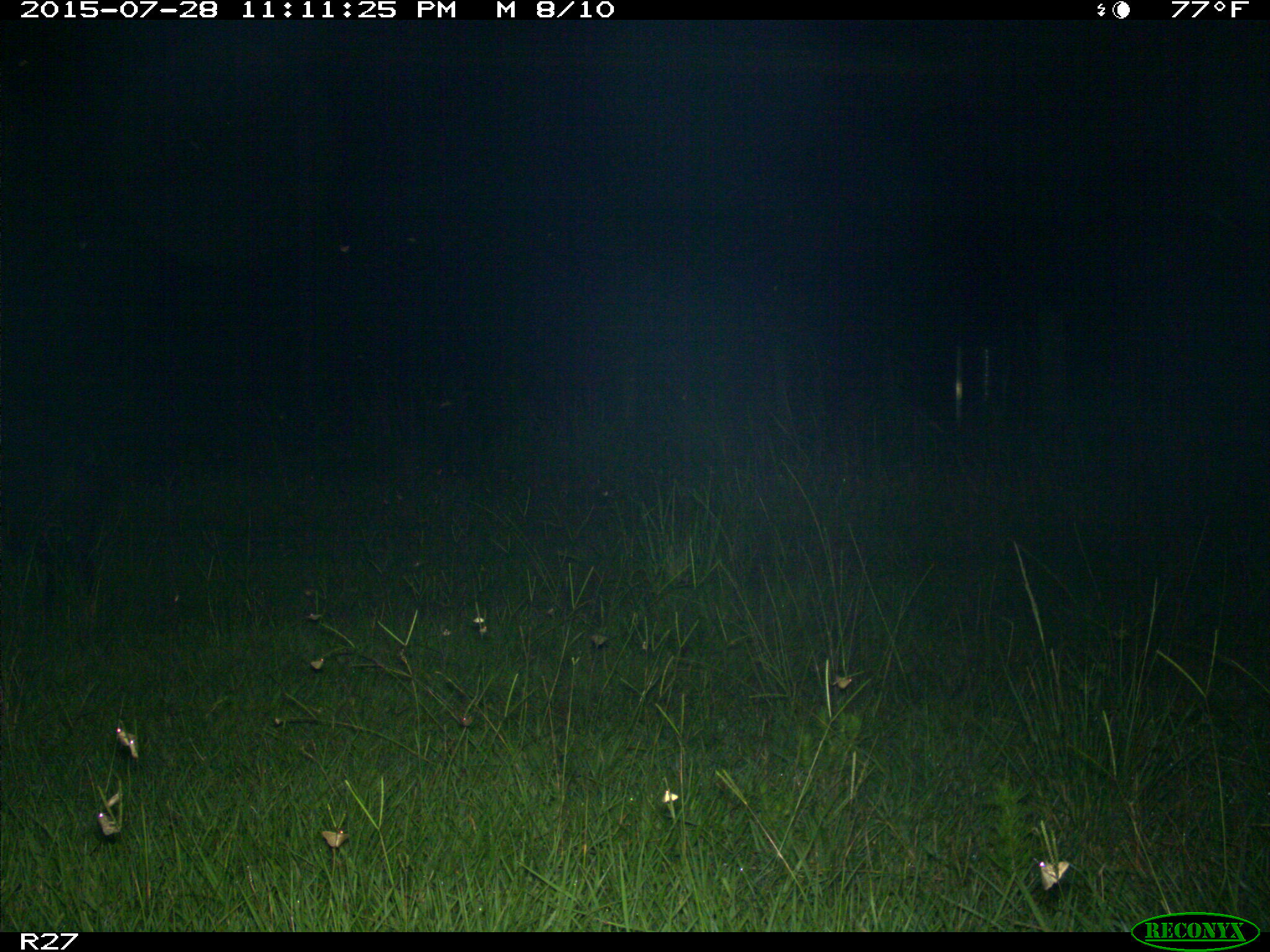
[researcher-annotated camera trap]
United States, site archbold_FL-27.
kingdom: Animalia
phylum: Chordata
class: Mammalia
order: Artiodactyla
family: Suidae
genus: Sus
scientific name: Sus scrofa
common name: wild boar